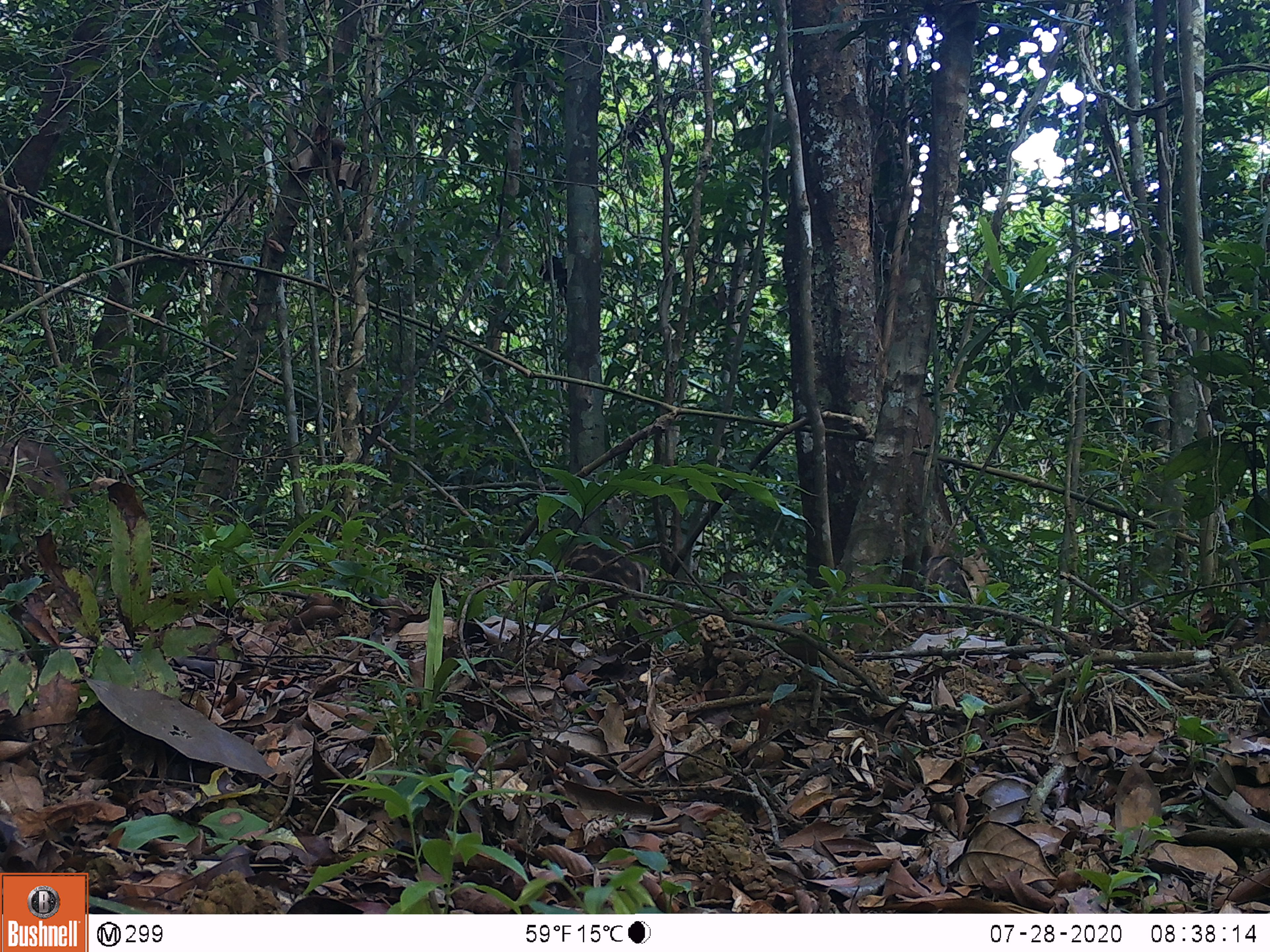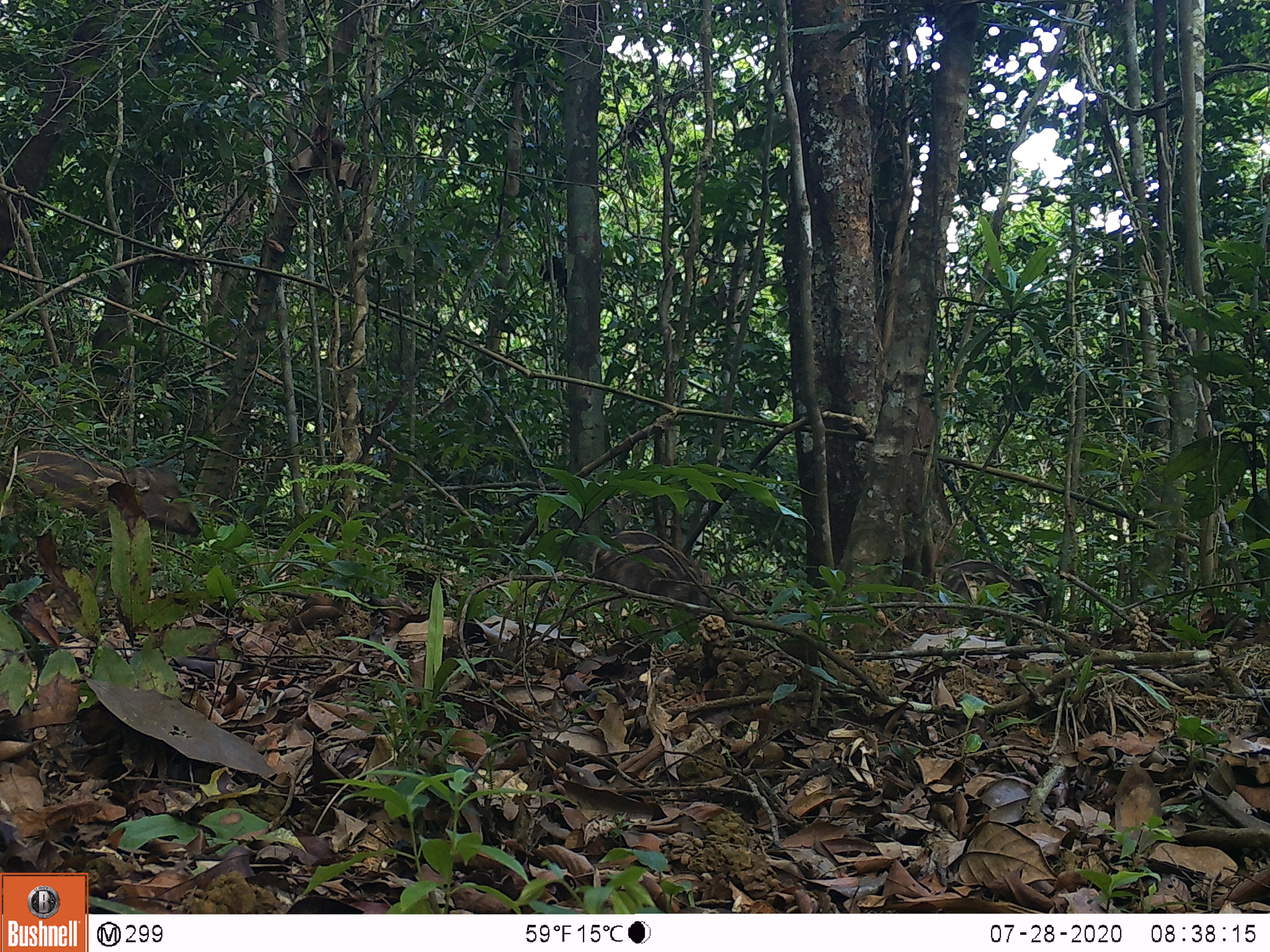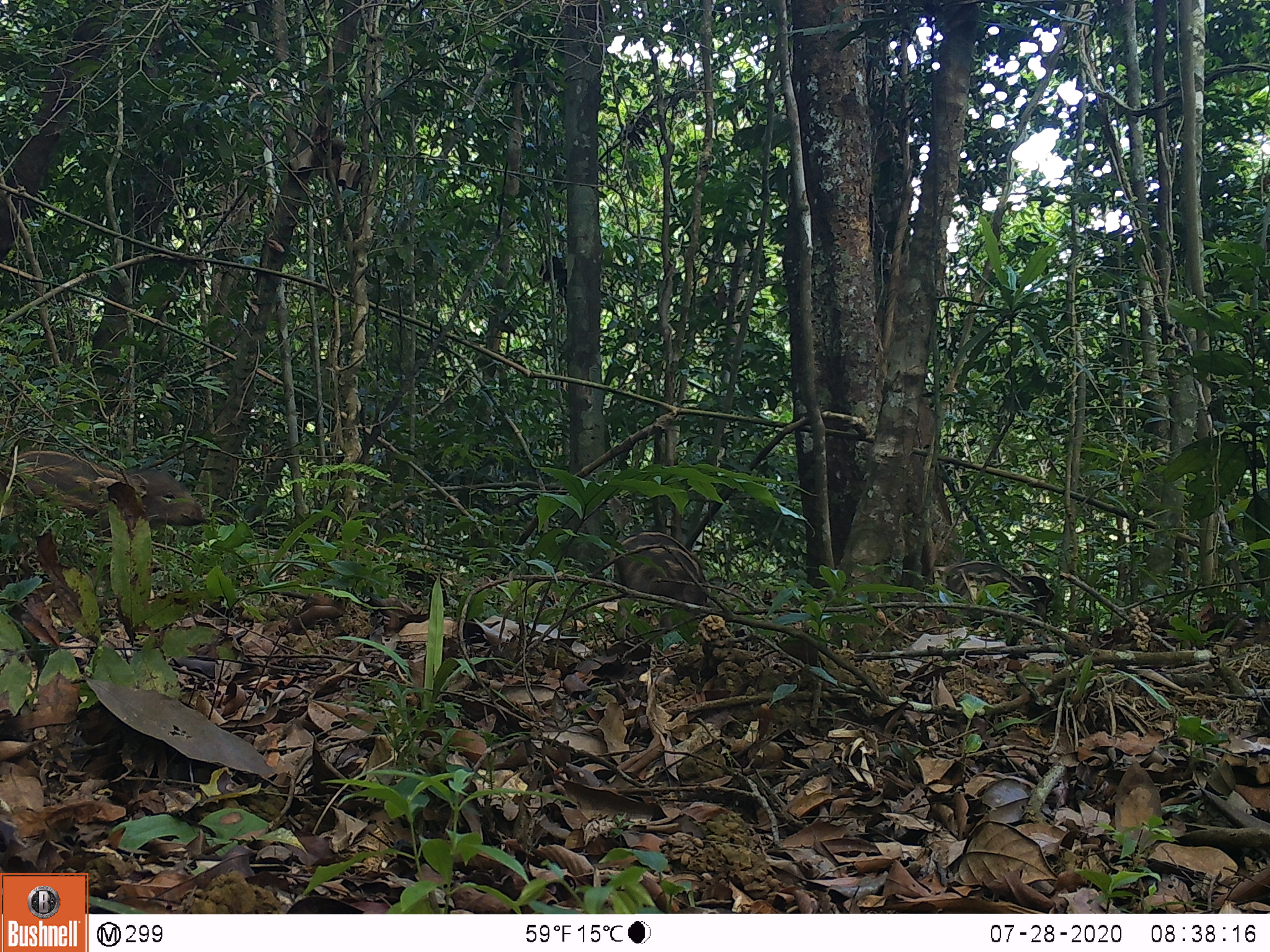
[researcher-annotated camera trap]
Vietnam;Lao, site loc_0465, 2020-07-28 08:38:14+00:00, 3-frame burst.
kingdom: Animalia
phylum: Chordata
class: Mammalia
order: Artiodactyla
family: Suidae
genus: Sus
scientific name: Sus scrofa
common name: eurasian wild pig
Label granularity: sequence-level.